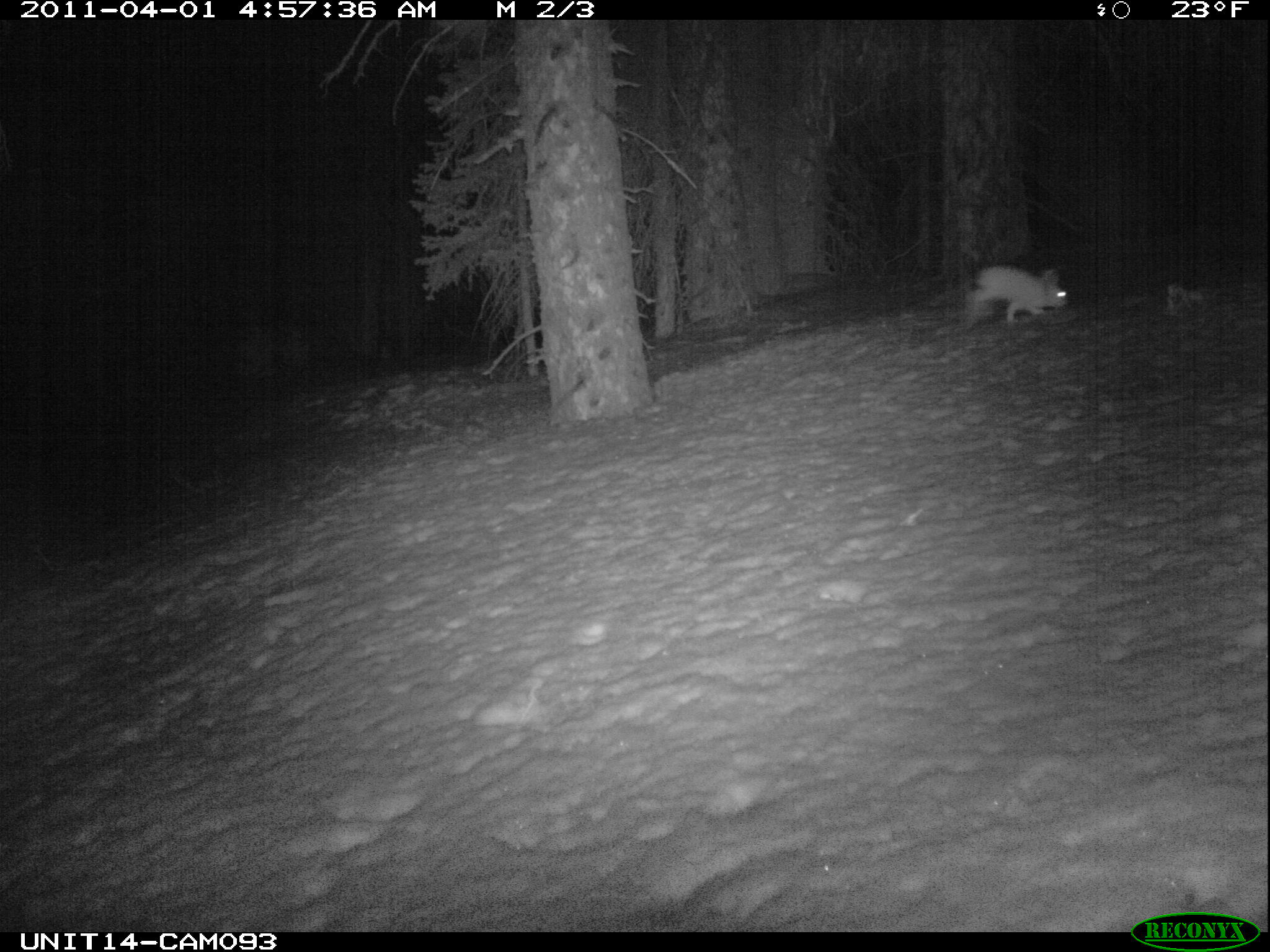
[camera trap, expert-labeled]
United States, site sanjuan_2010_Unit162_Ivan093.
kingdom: Animalia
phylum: Chordata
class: Mammalia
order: Lagomorpha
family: Leporidae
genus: Lepus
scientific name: Lepus americanus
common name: snowshoe hare